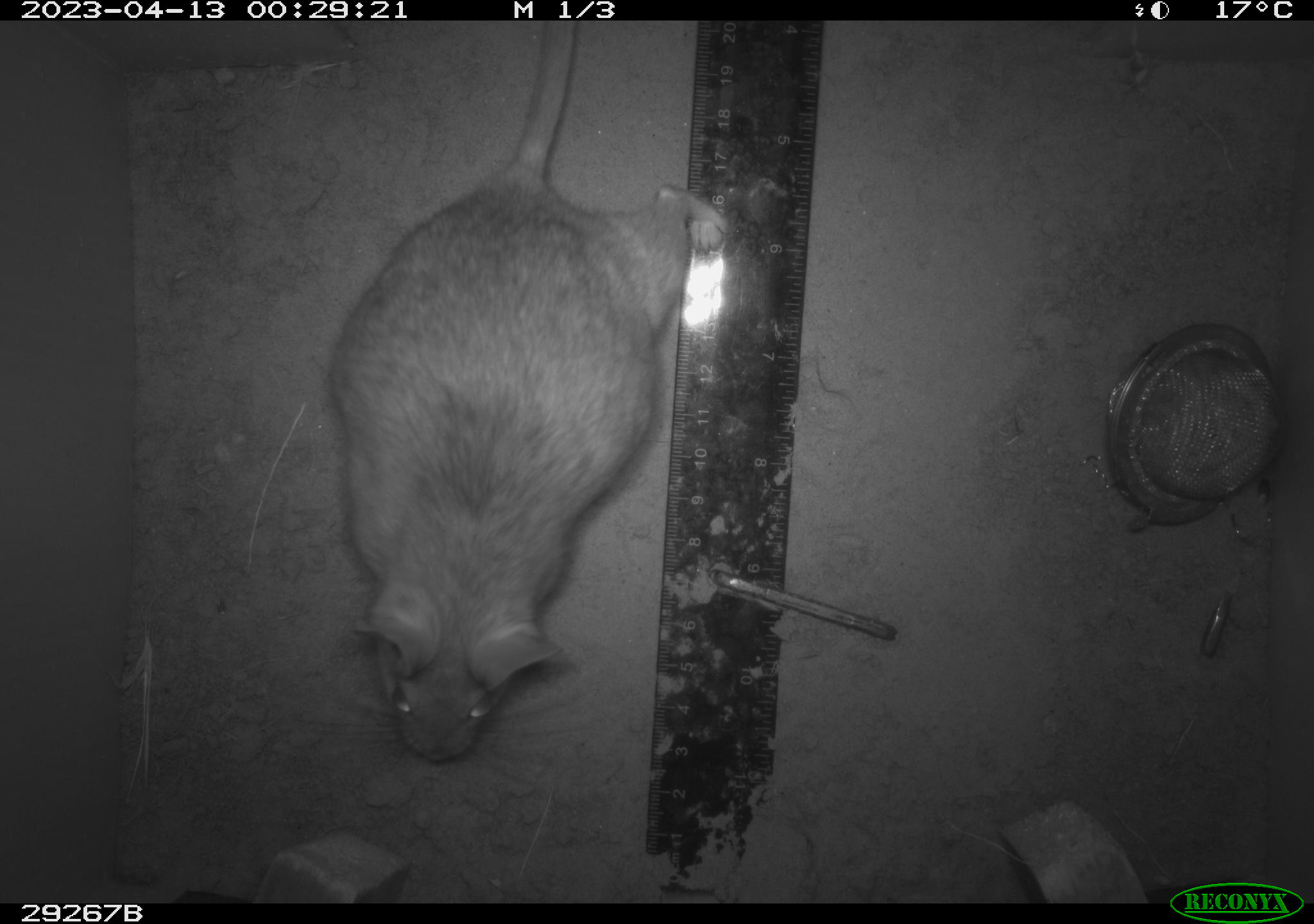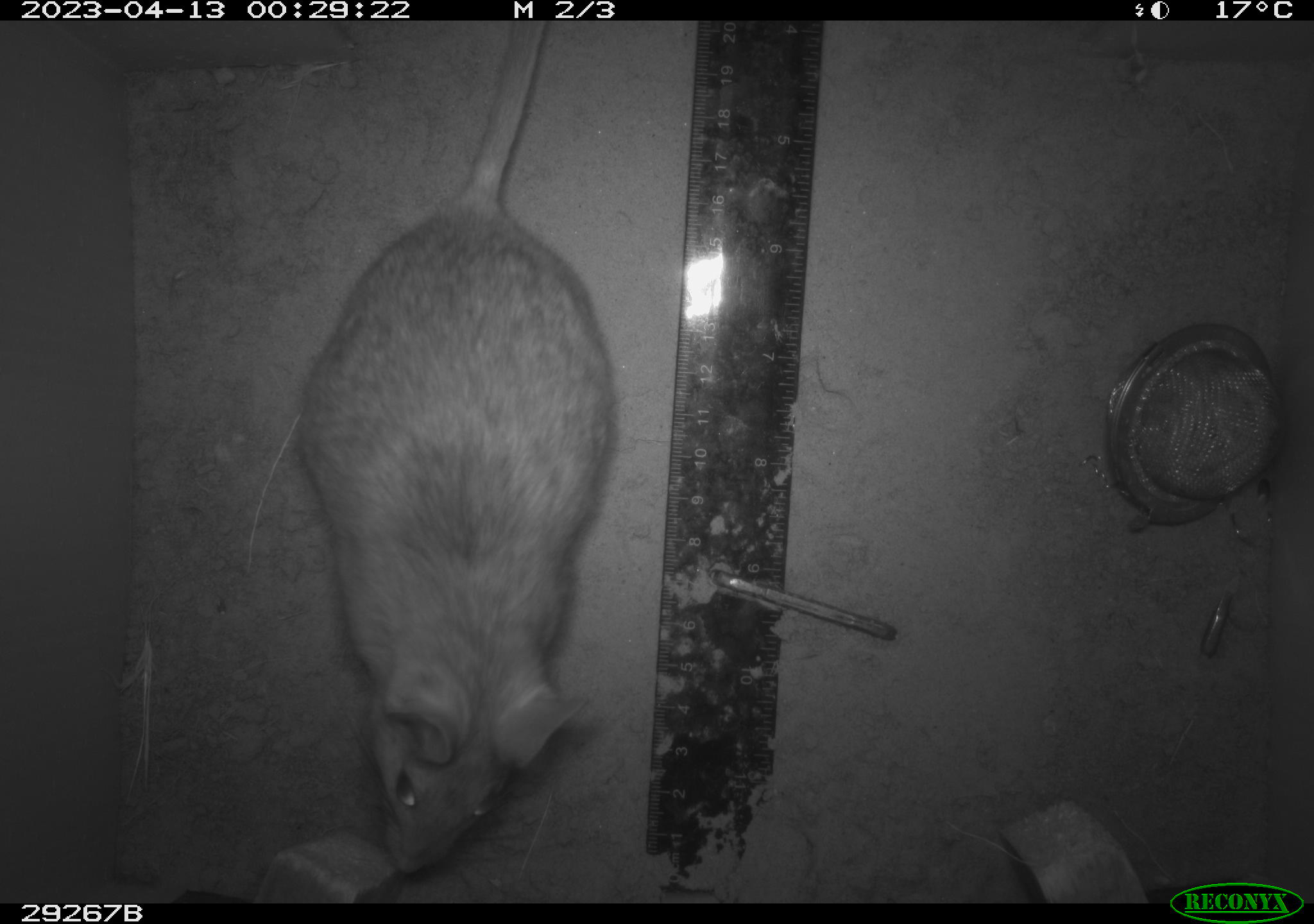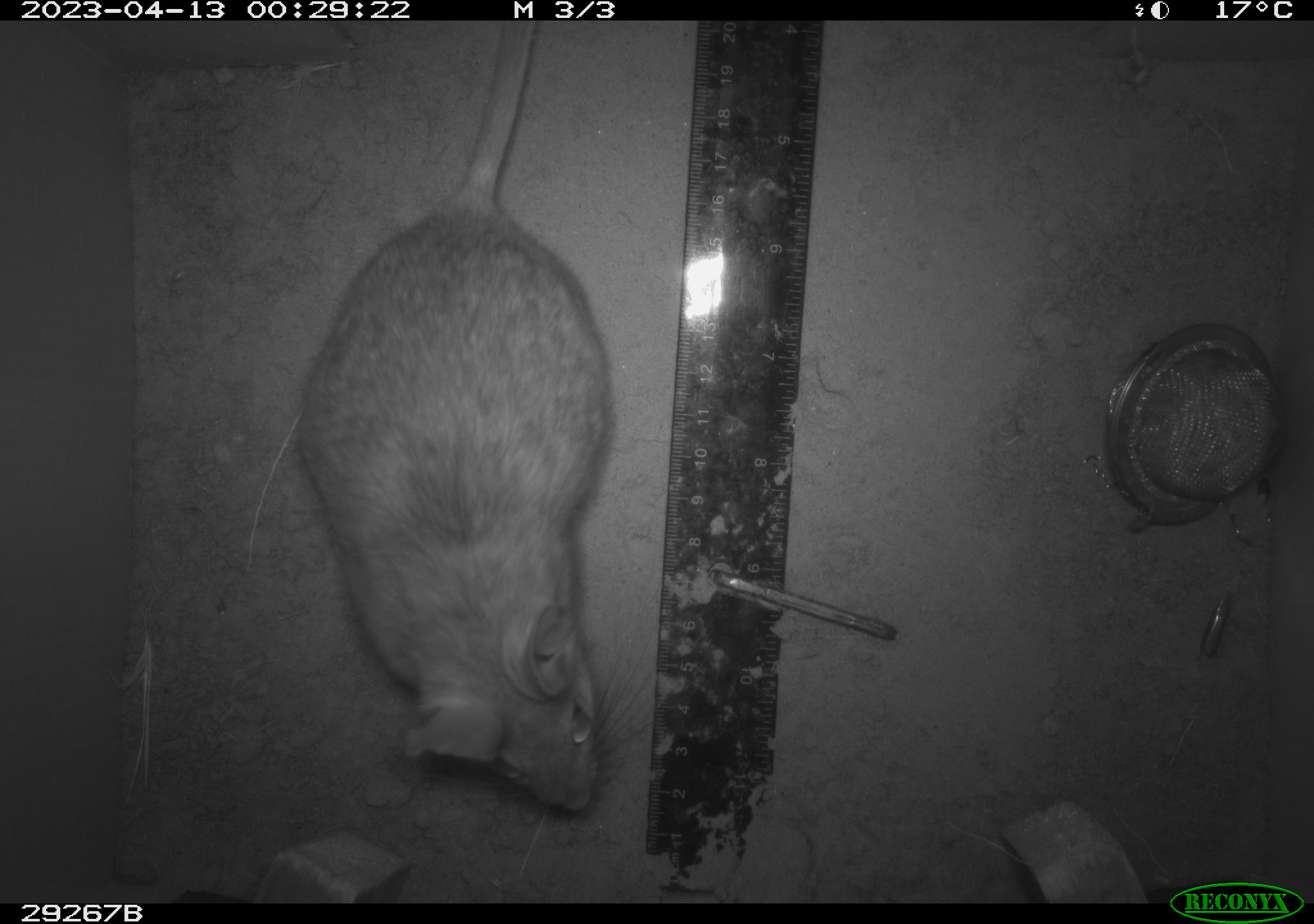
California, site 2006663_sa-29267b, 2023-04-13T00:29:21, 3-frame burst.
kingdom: Animalia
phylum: Chordata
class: Mammalia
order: Rodentia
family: Cricetidae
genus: Neotoma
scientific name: Neotoma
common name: pack rat or woodrat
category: neotoma species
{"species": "neotoma species (pack rat or woodrat) (Neotoma)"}